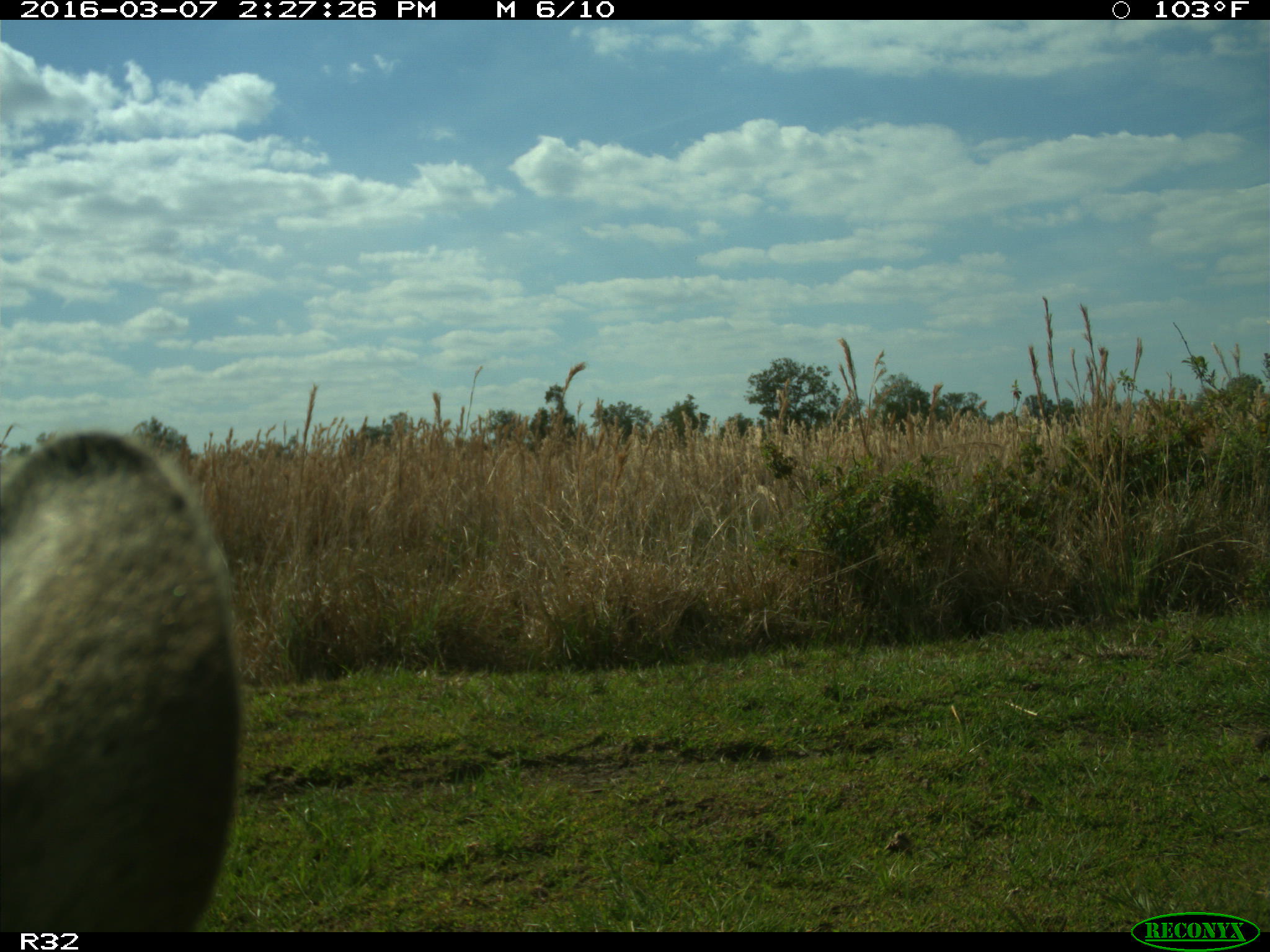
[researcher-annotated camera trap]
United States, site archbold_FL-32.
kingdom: Animalia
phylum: Chordata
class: Mammalia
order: Artiodactyla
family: Bovidae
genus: Bos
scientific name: Bos taurus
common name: domestic cow